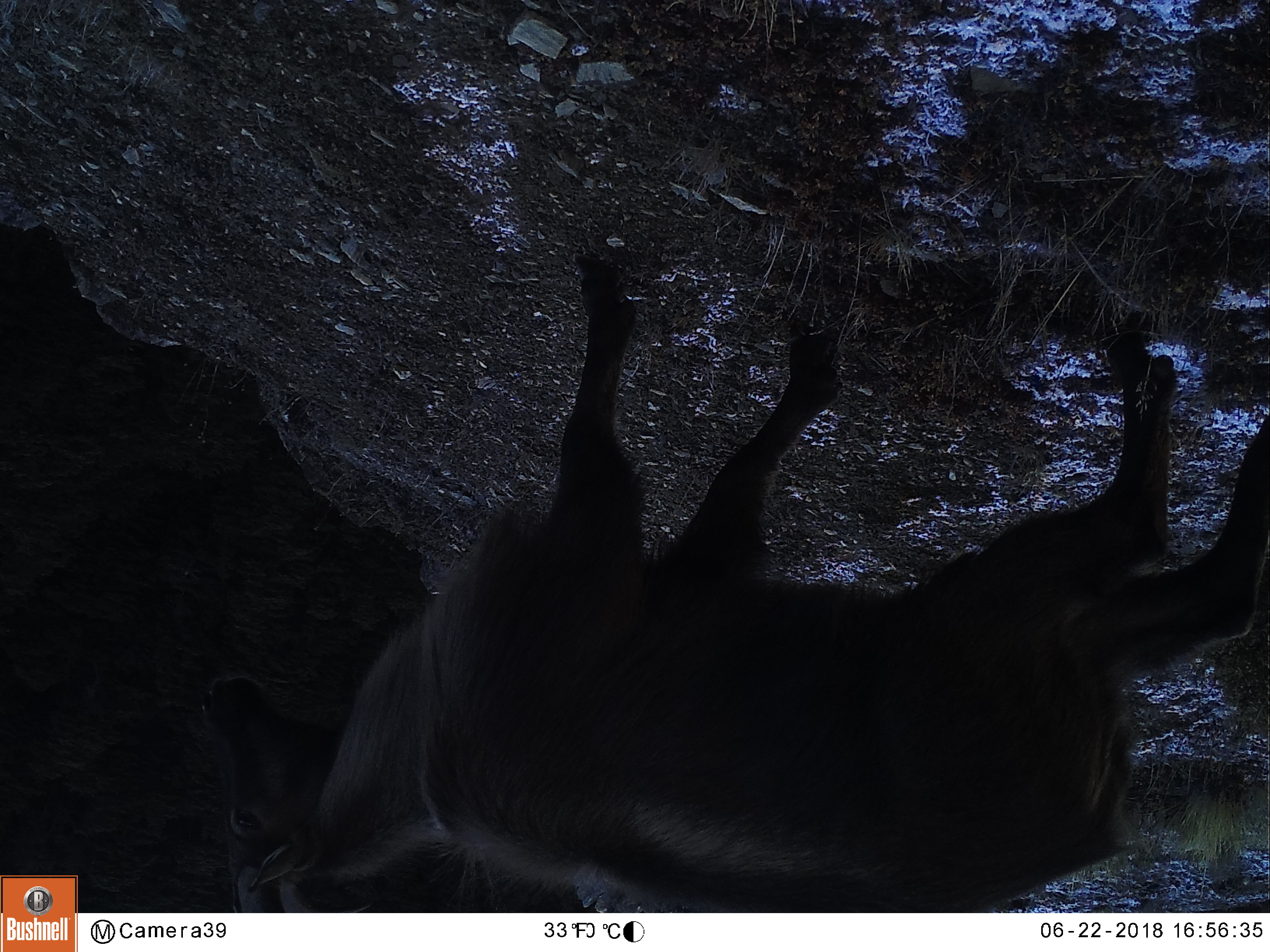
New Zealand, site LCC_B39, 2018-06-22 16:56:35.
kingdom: Animalia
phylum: Chordata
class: Mammalia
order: Artiodactyla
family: Bovidae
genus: Nilgiritragus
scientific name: Nilgiritragus hylocrius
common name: tahr